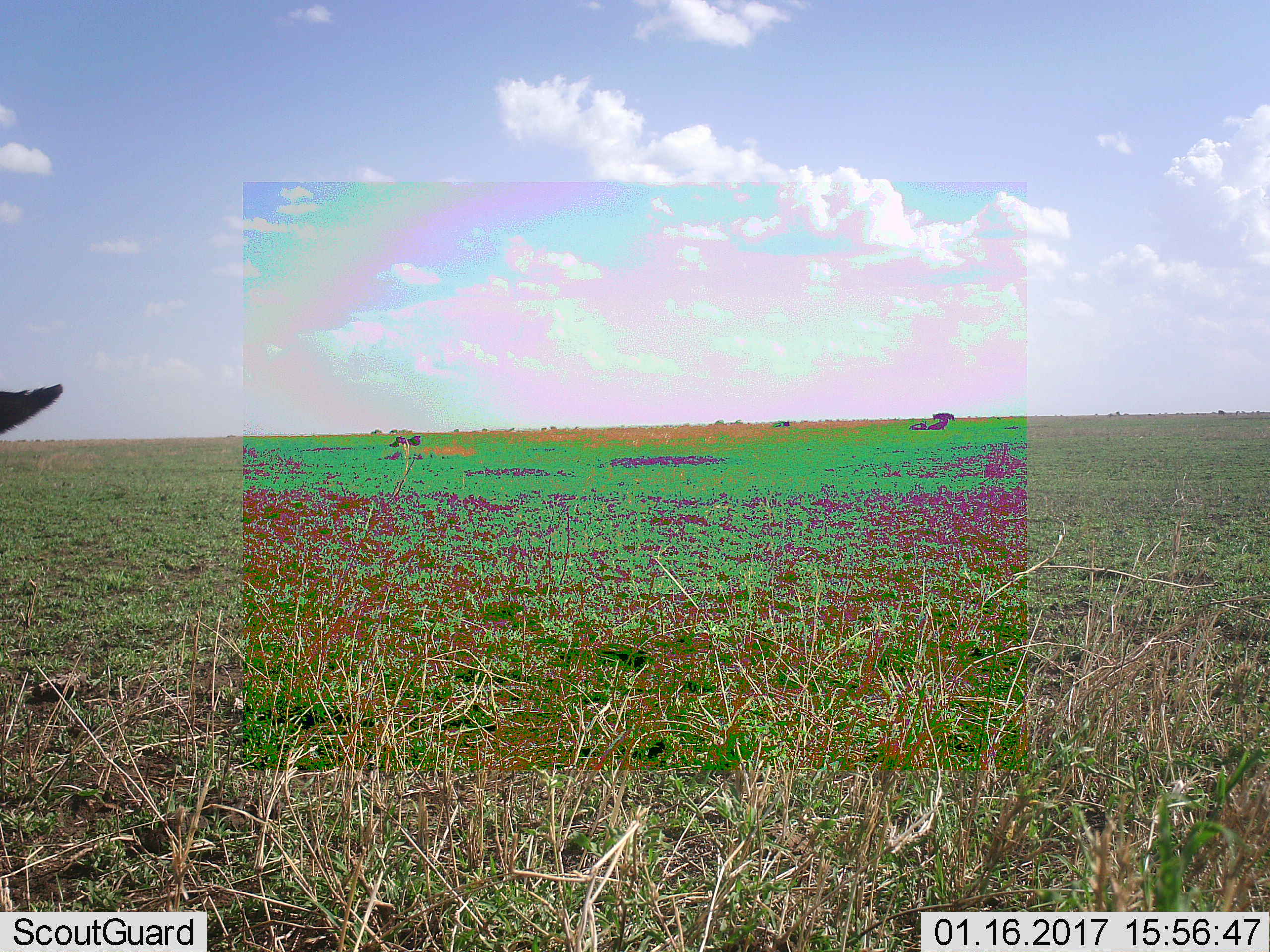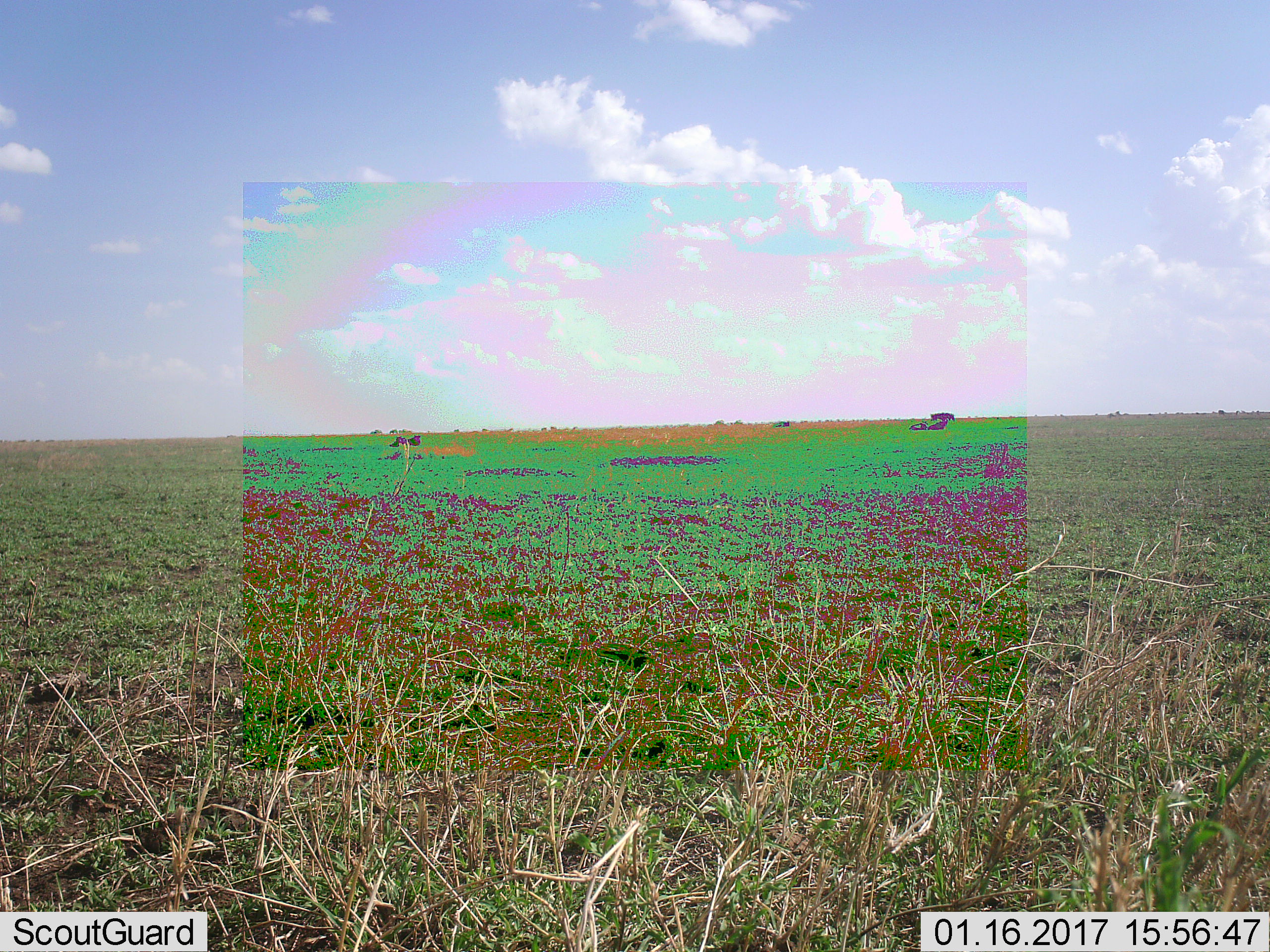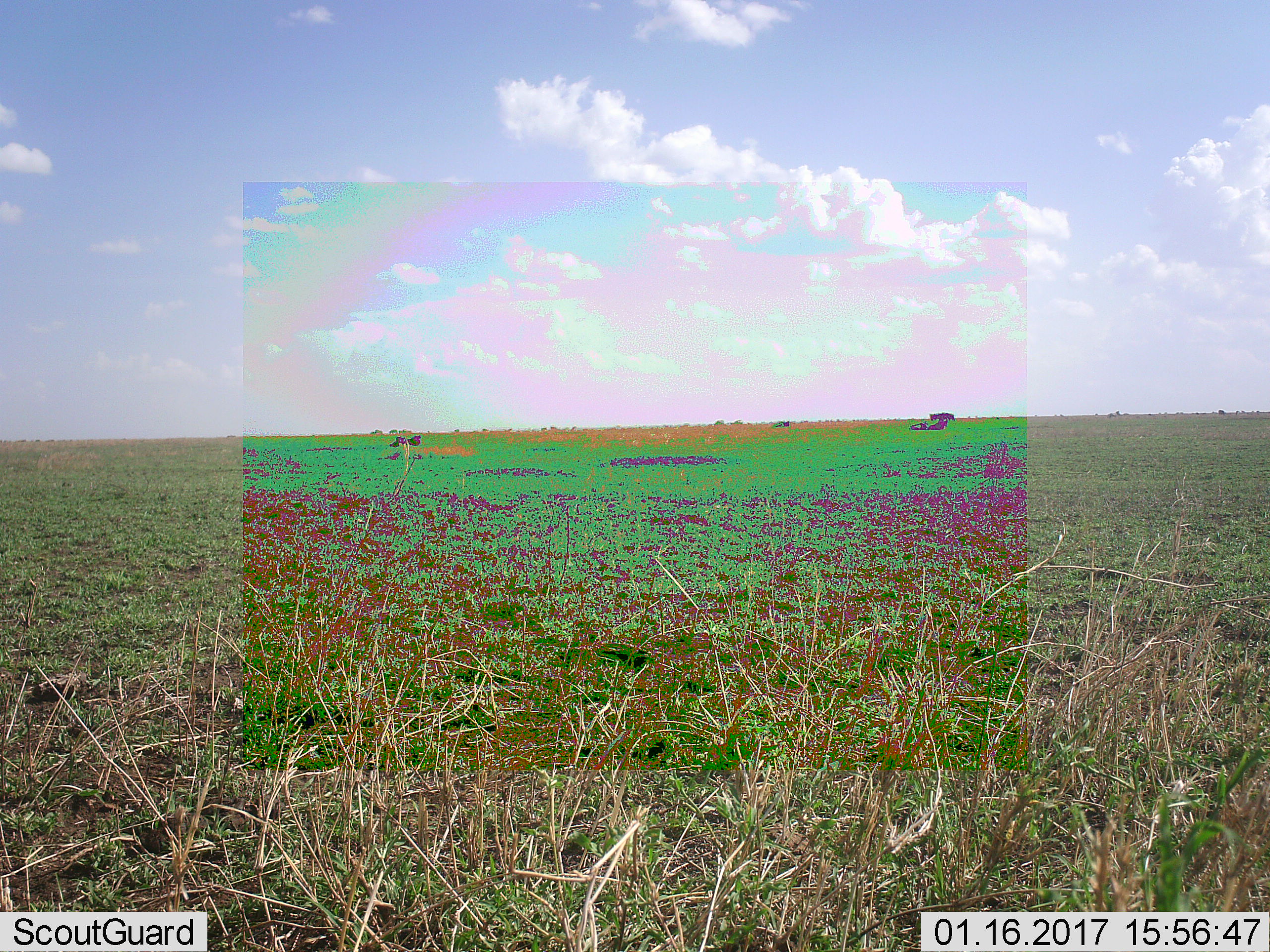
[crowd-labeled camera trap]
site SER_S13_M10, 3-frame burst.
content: unidentified animal